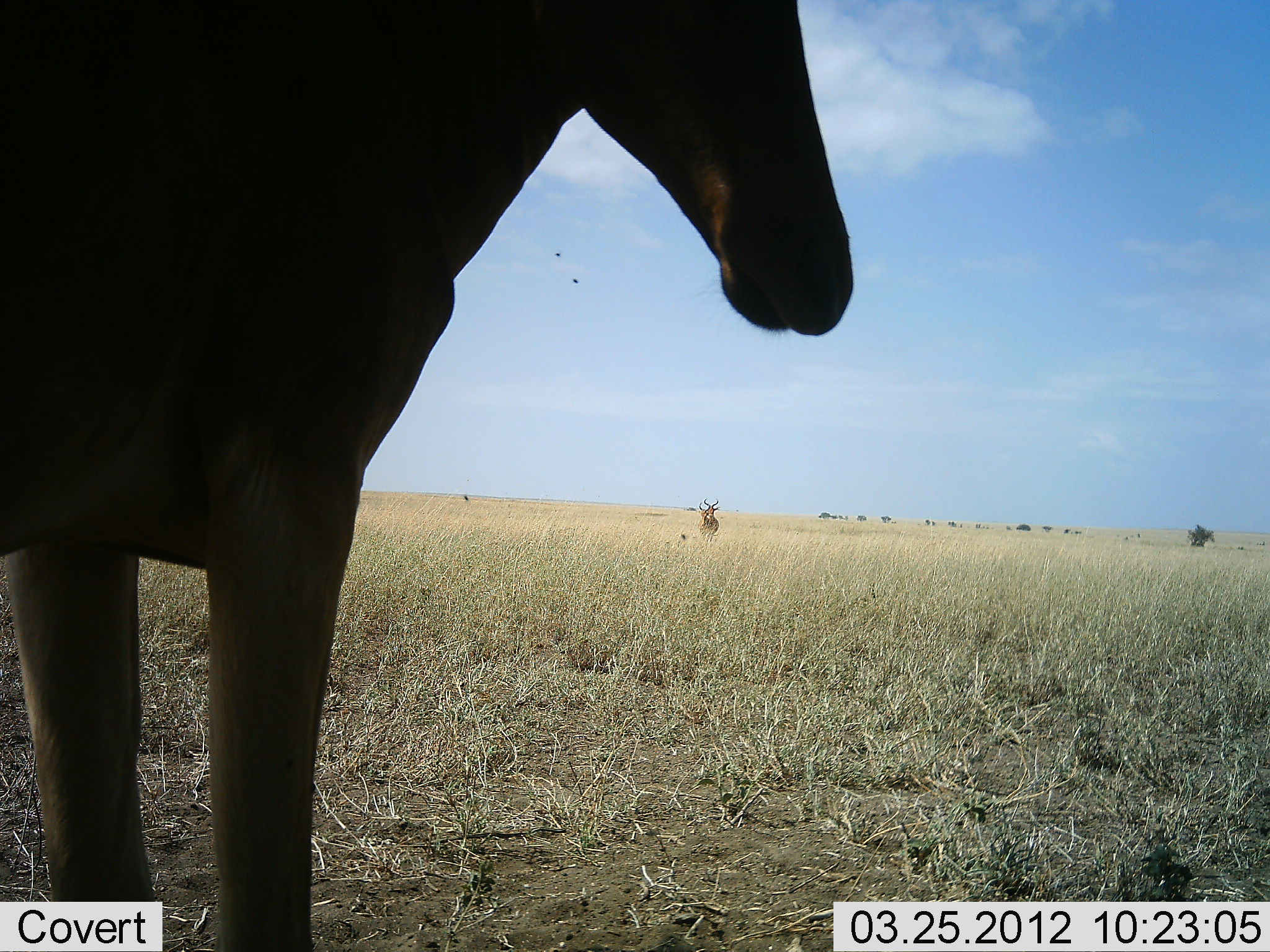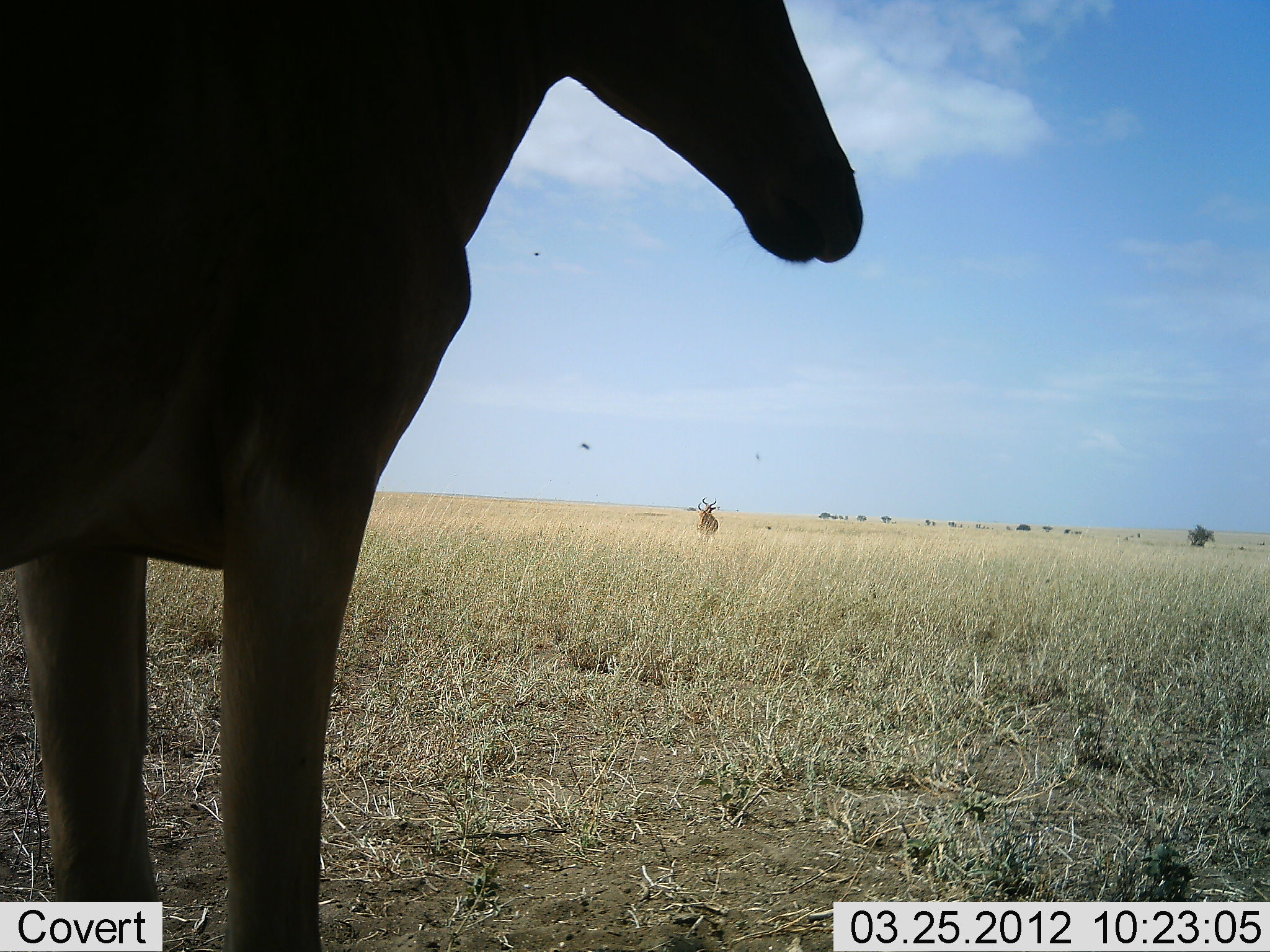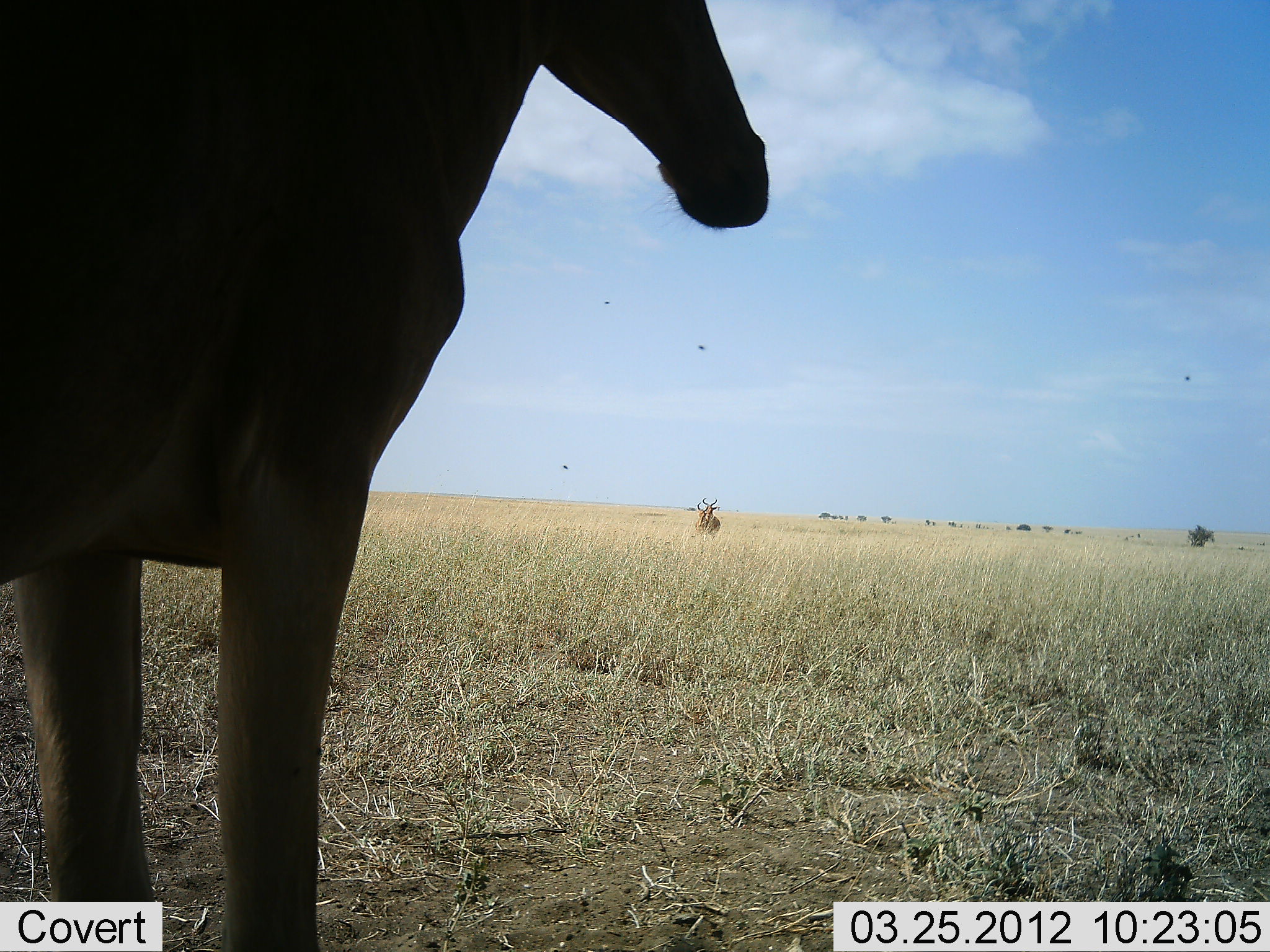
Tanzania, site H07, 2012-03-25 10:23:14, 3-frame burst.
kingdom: Animalia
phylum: Chordata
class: Mammalia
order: Artiodactyla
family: Bovidae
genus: Alcelaphus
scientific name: Alcelaphus buselaphus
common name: hartebeest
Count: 2.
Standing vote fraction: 96%.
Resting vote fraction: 0%.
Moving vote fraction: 11%.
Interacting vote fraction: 0%.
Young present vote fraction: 0%.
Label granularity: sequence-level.